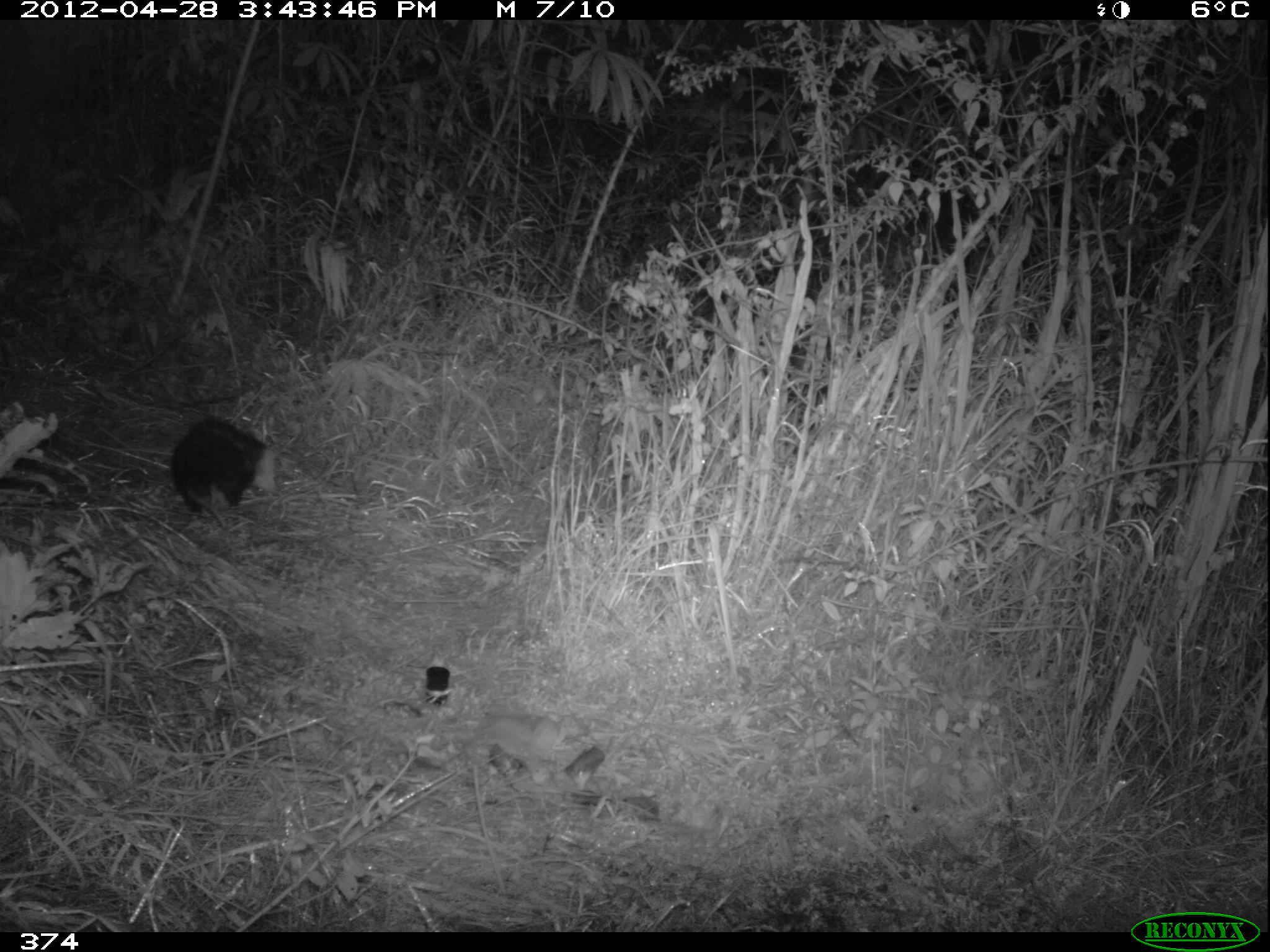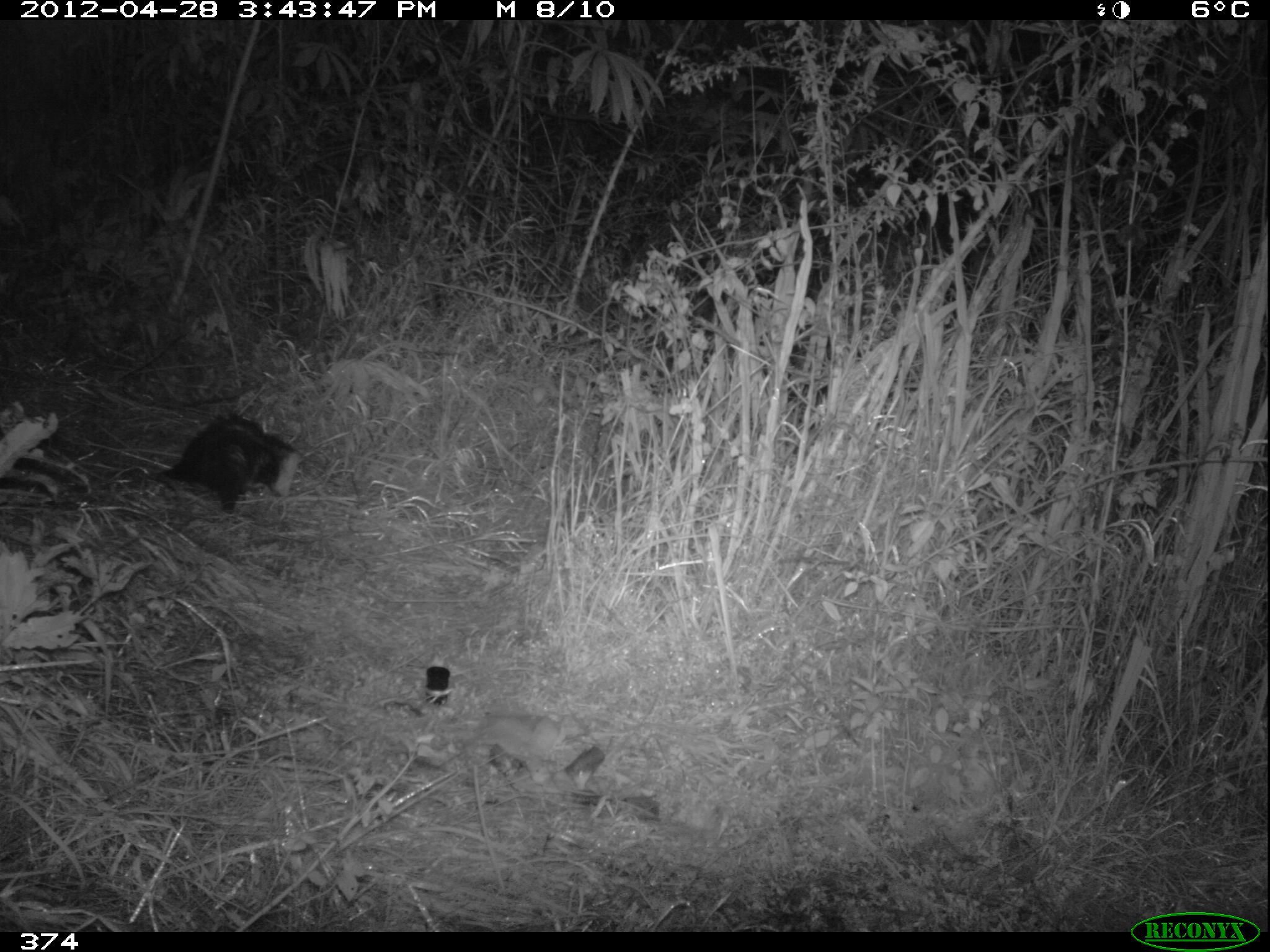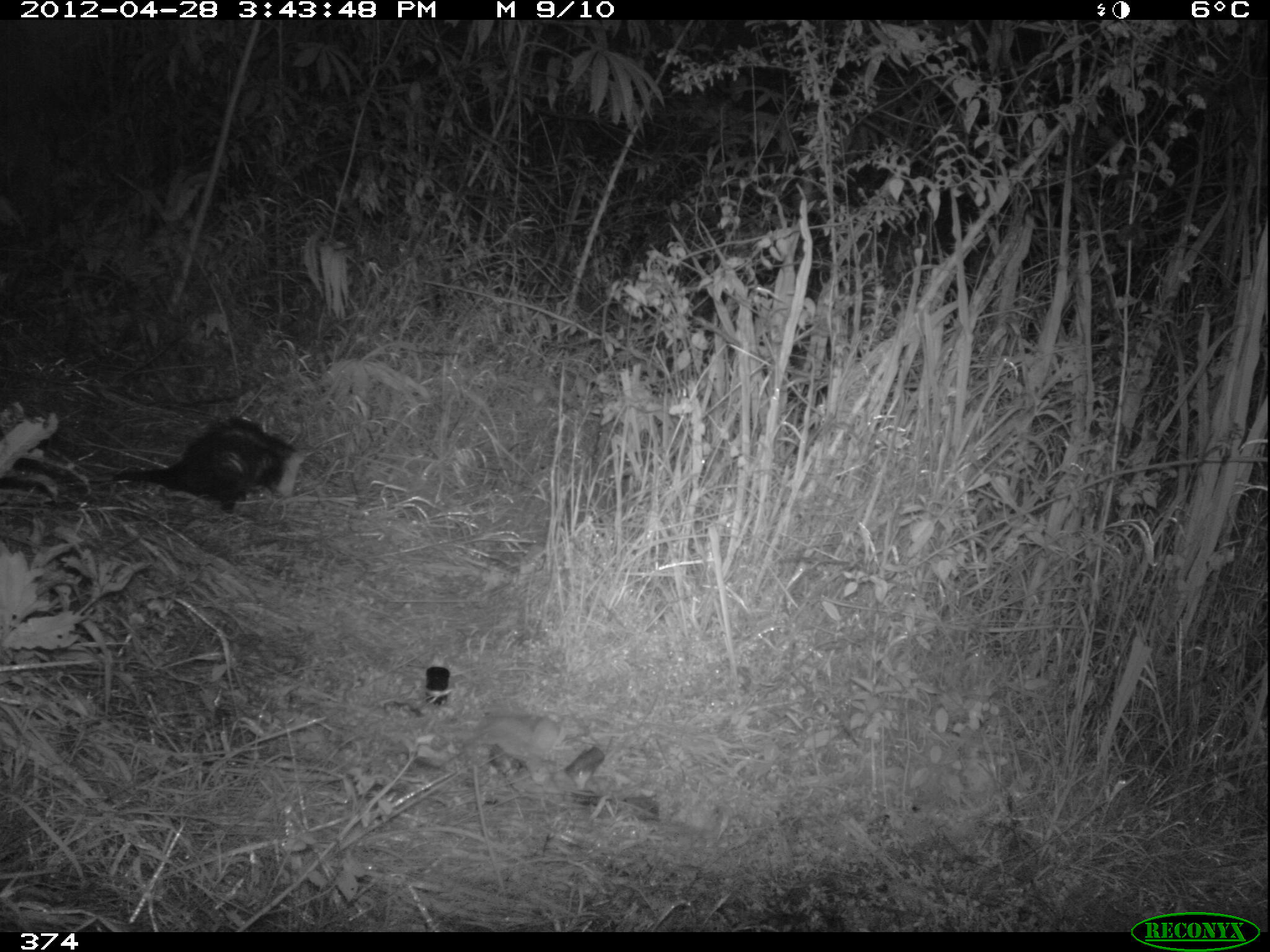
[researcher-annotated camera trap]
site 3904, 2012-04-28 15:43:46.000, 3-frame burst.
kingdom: Animalia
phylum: Chordata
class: Mammalia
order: Didelphimorphia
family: Didelphidae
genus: Didelphis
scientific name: Didelphis pernigra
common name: andean white-eared opossum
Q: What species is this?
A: Didelphis pernigra (andean white-eared opossum).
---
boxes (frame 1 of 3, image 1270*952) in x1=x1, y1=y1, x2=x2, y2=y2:
didelphis pernigra: x1=167, y1=414, x2=282, y2=531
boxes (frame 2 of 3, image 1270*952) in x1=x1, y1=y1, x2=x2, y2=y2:
didelphis pernigra: x1=97, y1=409, x2=304, y2=517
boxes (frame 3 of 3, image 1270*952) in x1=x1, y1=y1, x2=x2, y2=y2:
didelphis pernigra: x1=15, y1=410, x2=306, y2=517